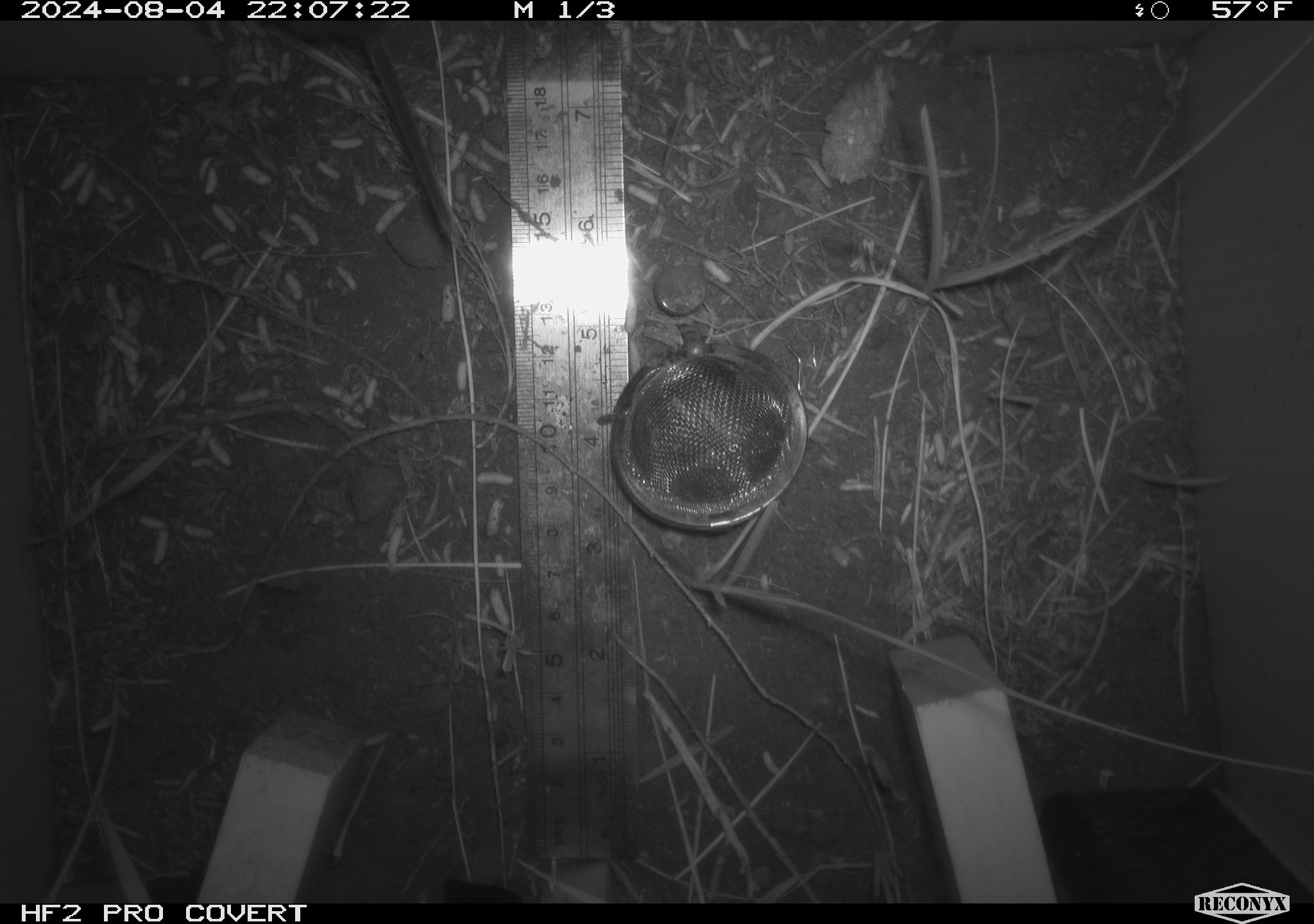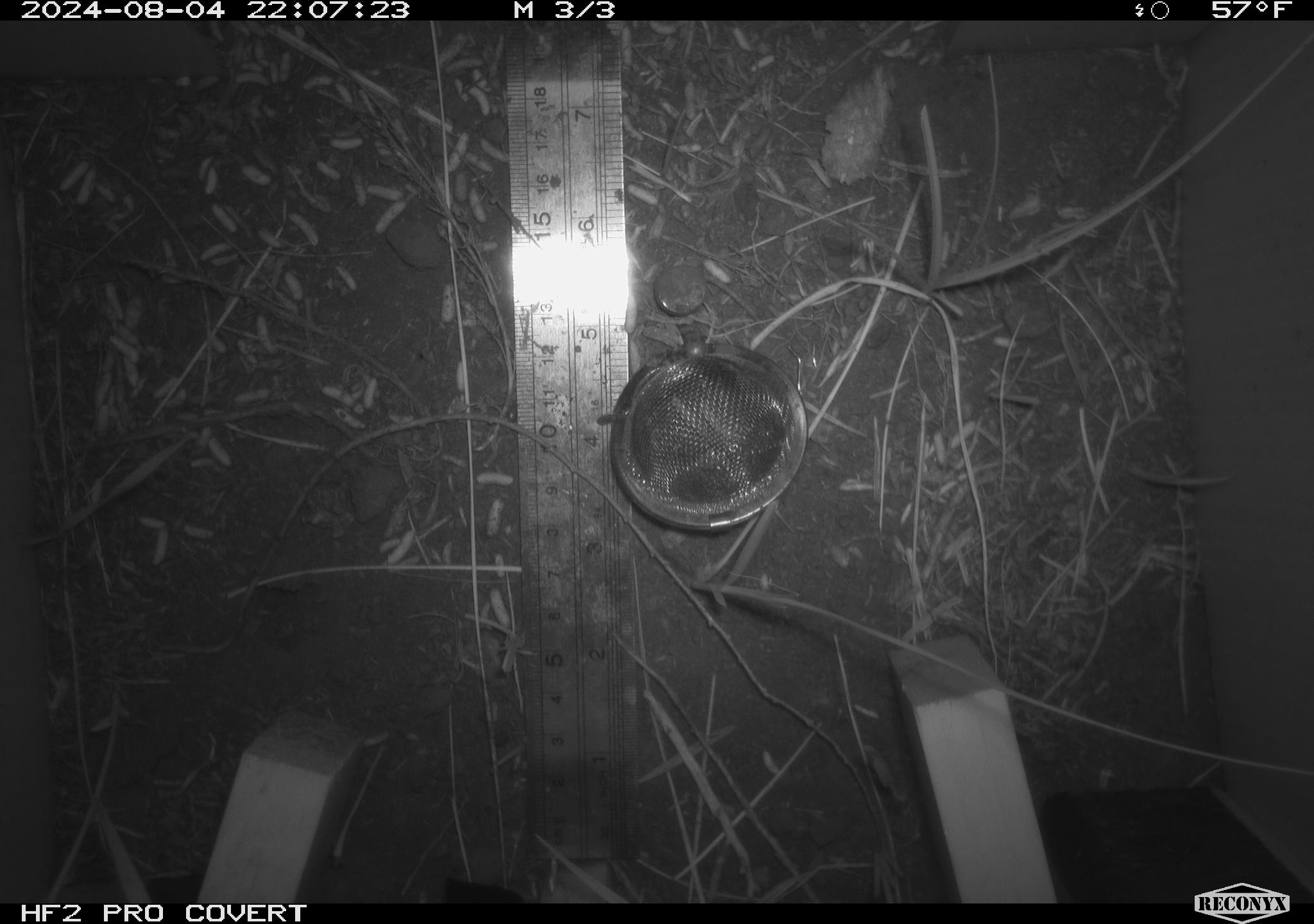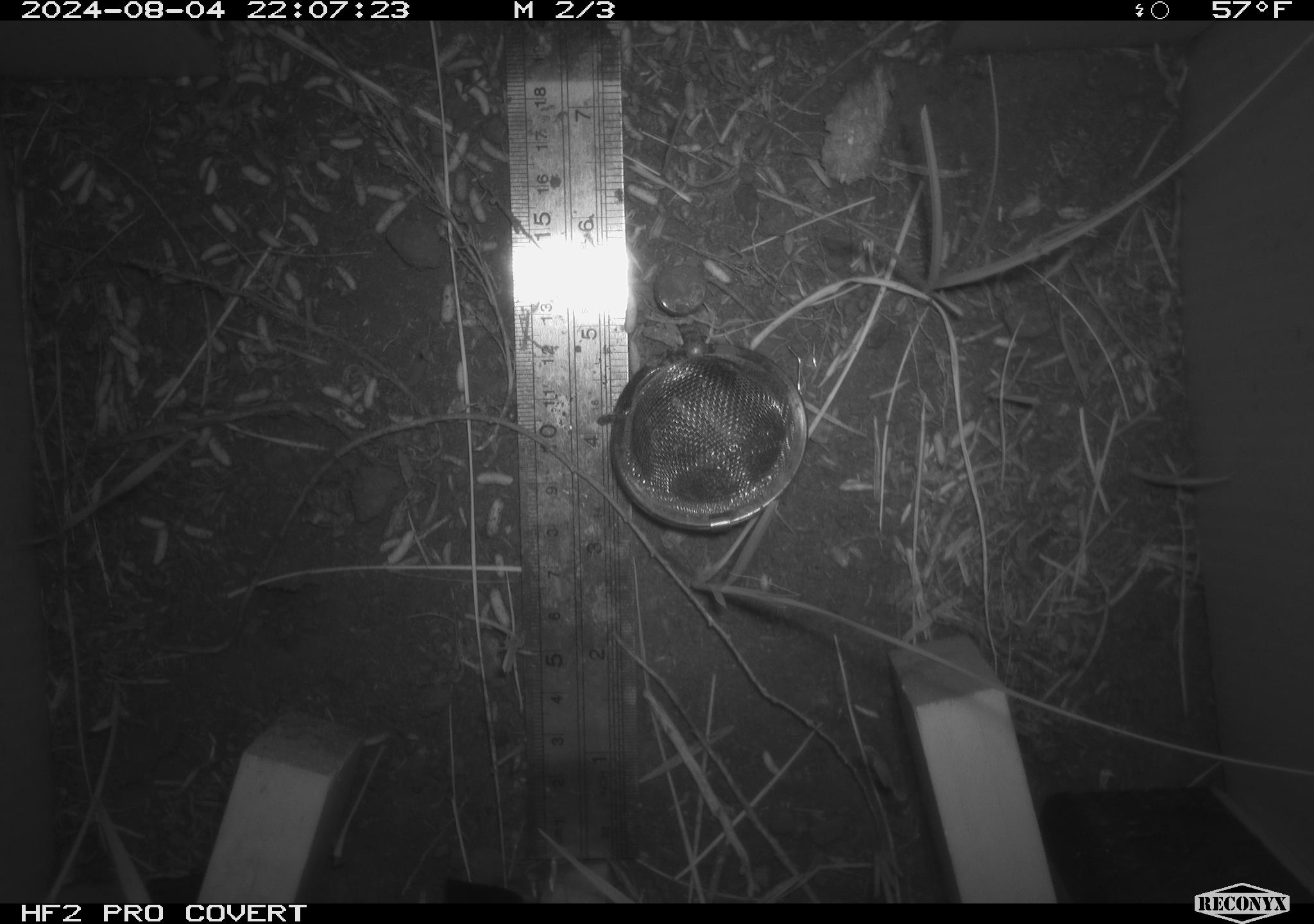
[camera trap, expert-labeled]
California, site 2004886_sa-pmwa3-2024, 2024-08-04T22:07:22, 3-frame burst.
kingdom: Animalia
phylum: Chordata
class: Mammalia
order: Rodentia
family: Cricetidae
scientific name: Arvicolinae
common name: voles, lemmings, and muskrats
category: arvicolinae subfamily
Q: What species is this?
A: Arvicolinae subfamily (voles, lemmings, and muskrats) (Arvicolinae).